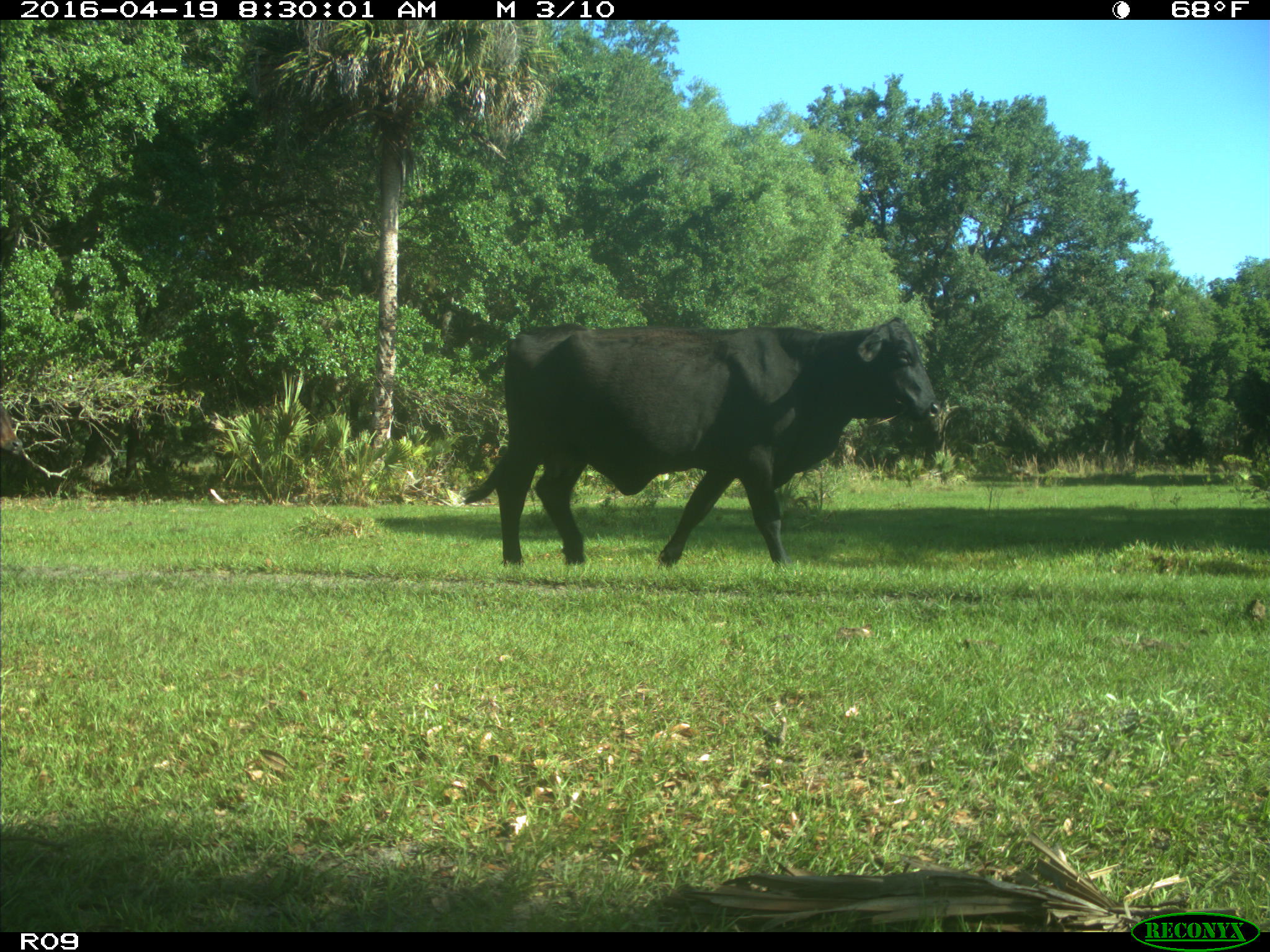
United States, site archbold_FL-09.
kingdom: Animalia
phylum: Chordata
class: Mammalia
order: Artiodactyla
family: Bovidae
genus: Bos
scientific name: Bos taurus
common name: domestic cow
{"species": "Bos taurus (domestic cow)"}